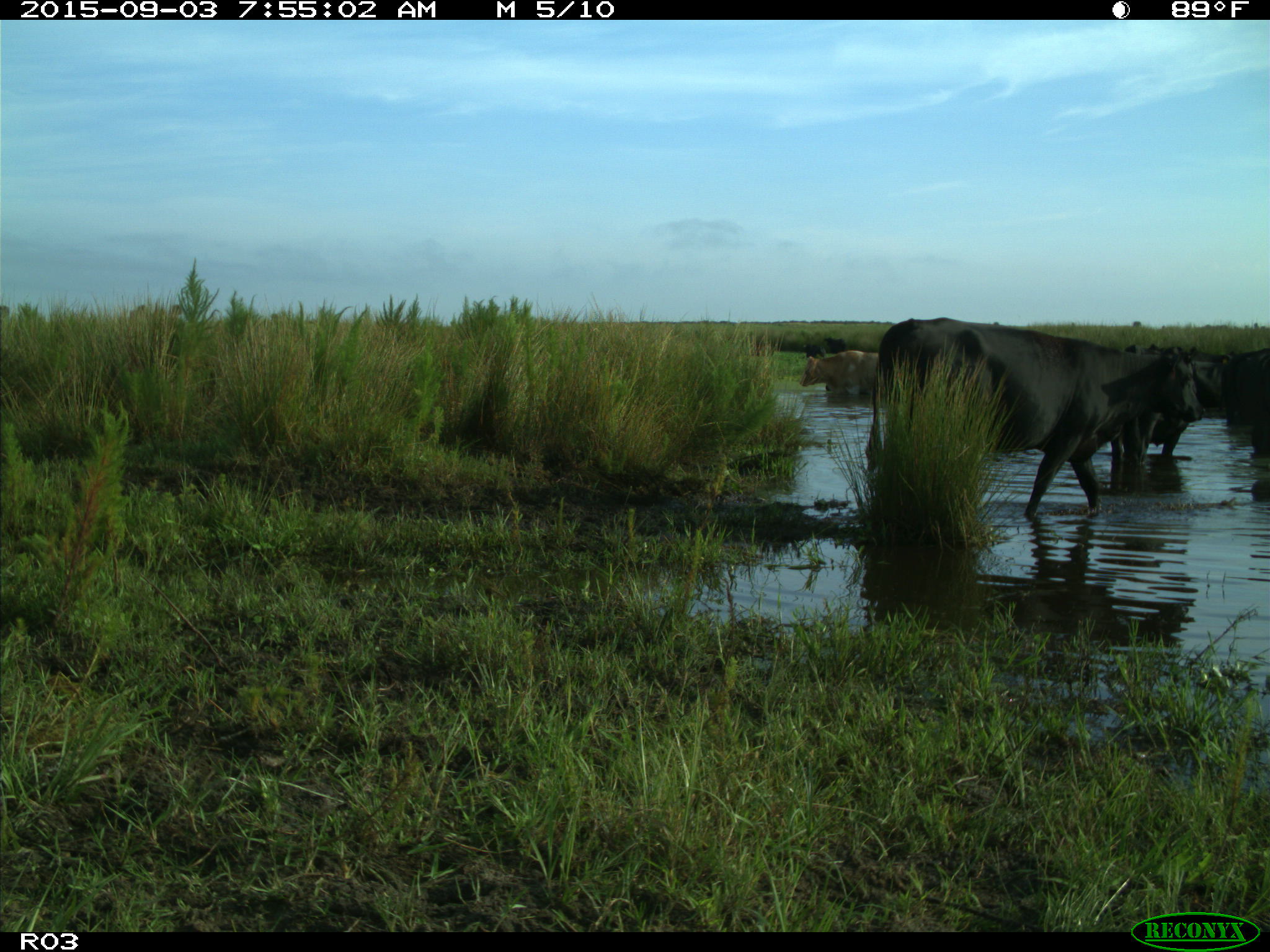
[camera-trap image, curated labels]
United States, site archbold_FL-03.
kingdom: Animalia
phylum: Chordata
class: Mammalia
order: Artiodactyla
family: Bovidae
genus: Bos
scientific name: Bos taurus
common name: domestic cow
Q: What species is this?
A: Bos taurus (domestic cow).